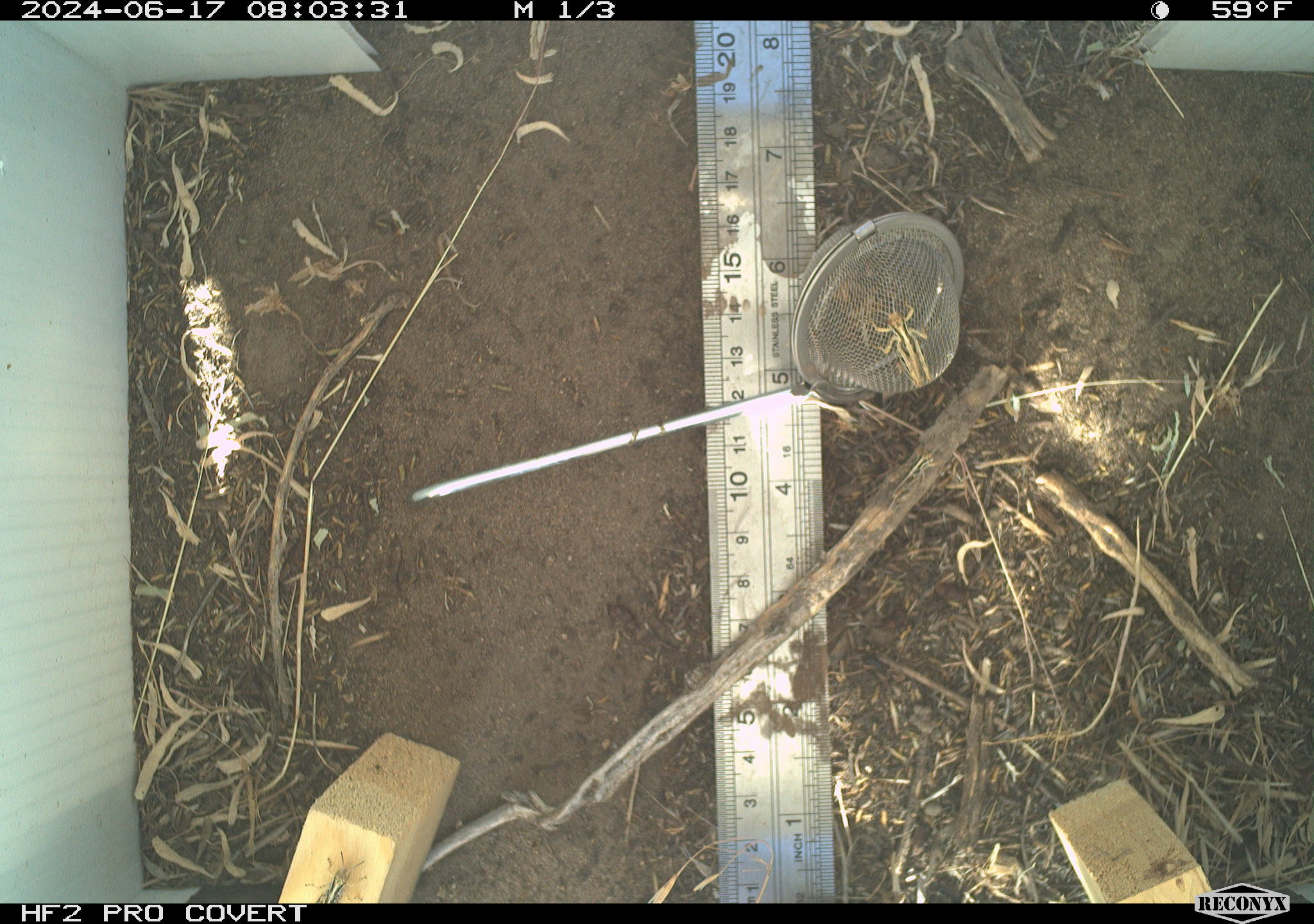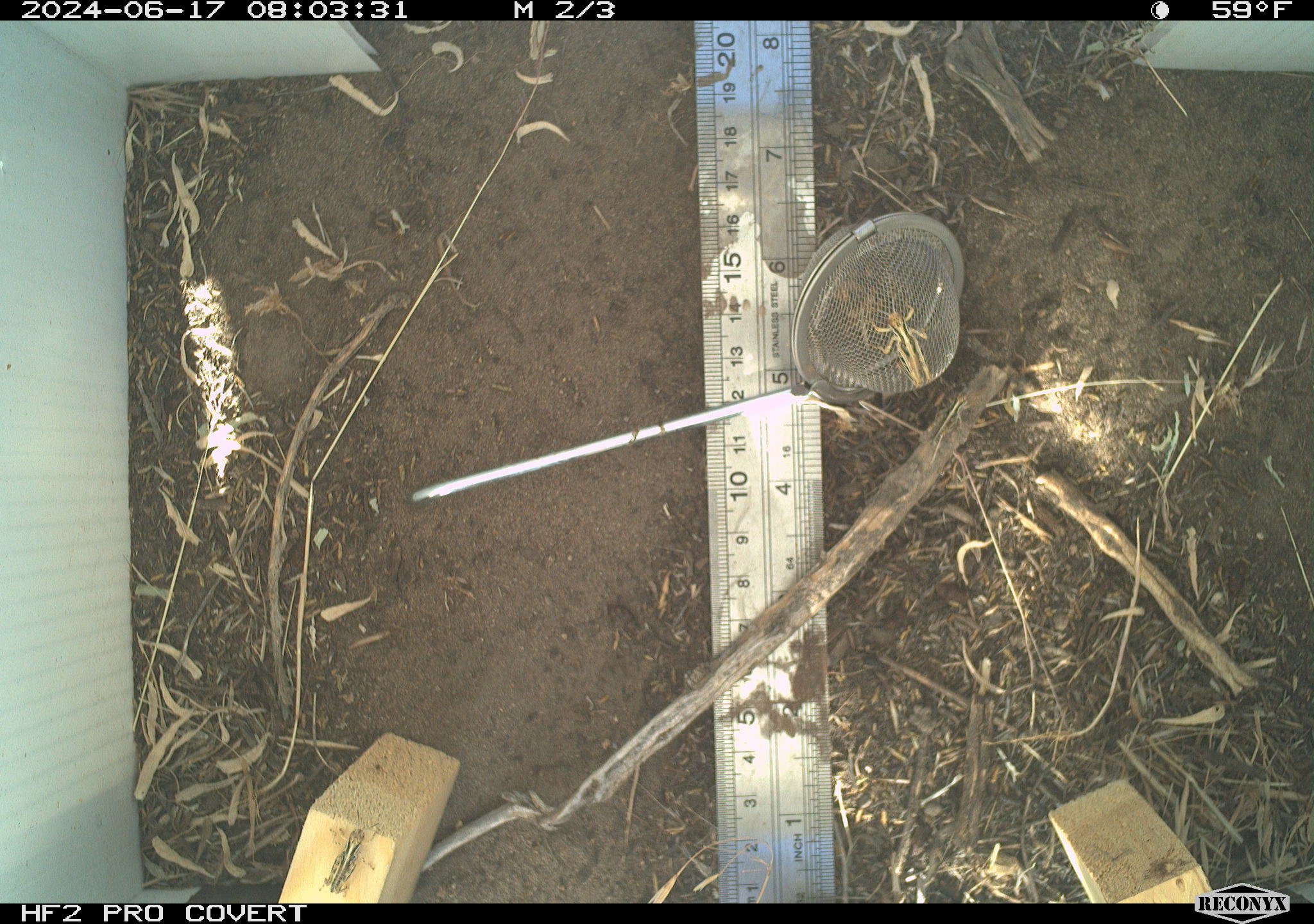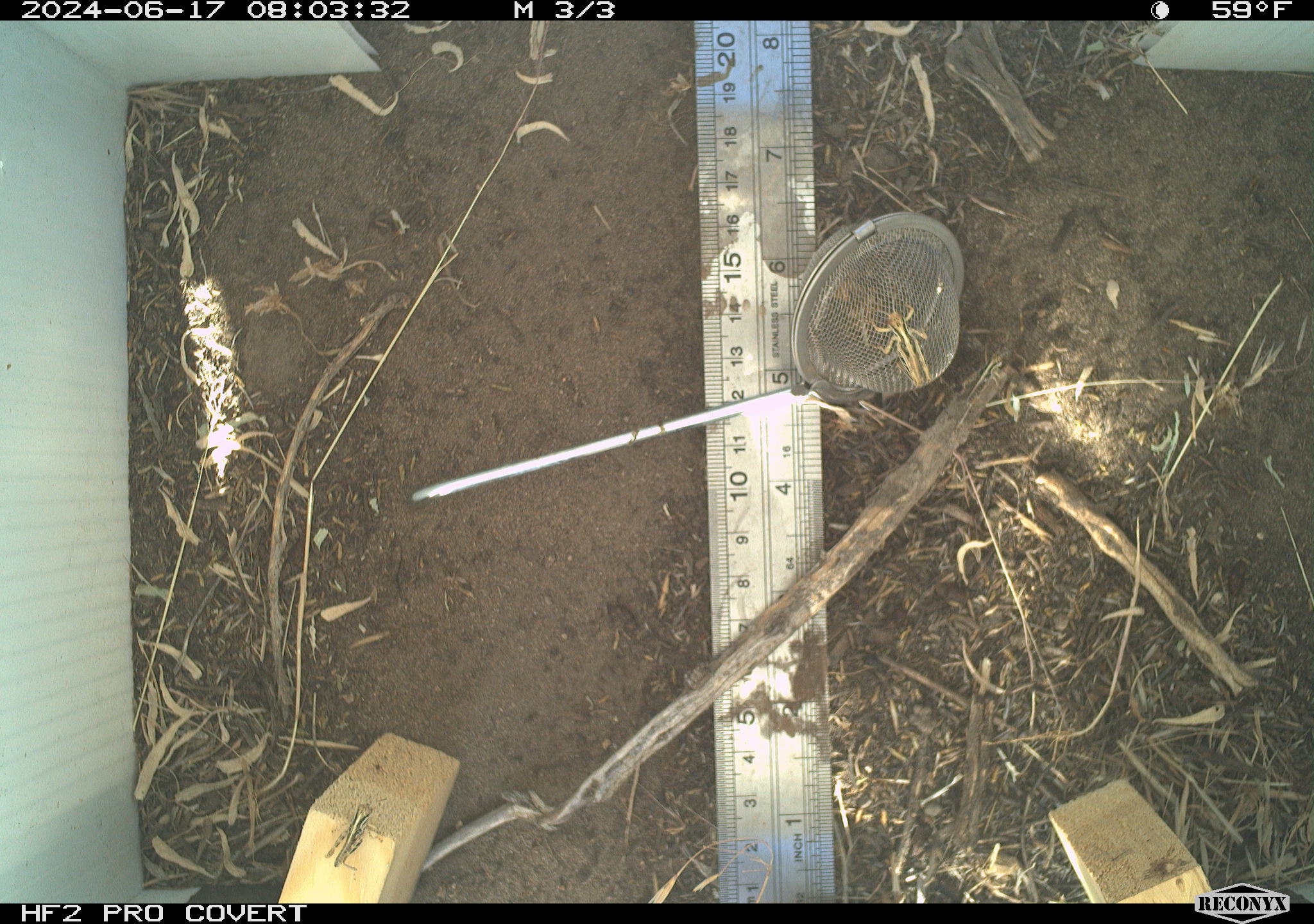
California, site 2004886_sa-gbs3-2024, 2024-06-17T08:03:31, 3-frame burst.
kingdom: Animalia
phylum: Arthropoda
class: Insecta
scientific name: Insecta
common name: insect